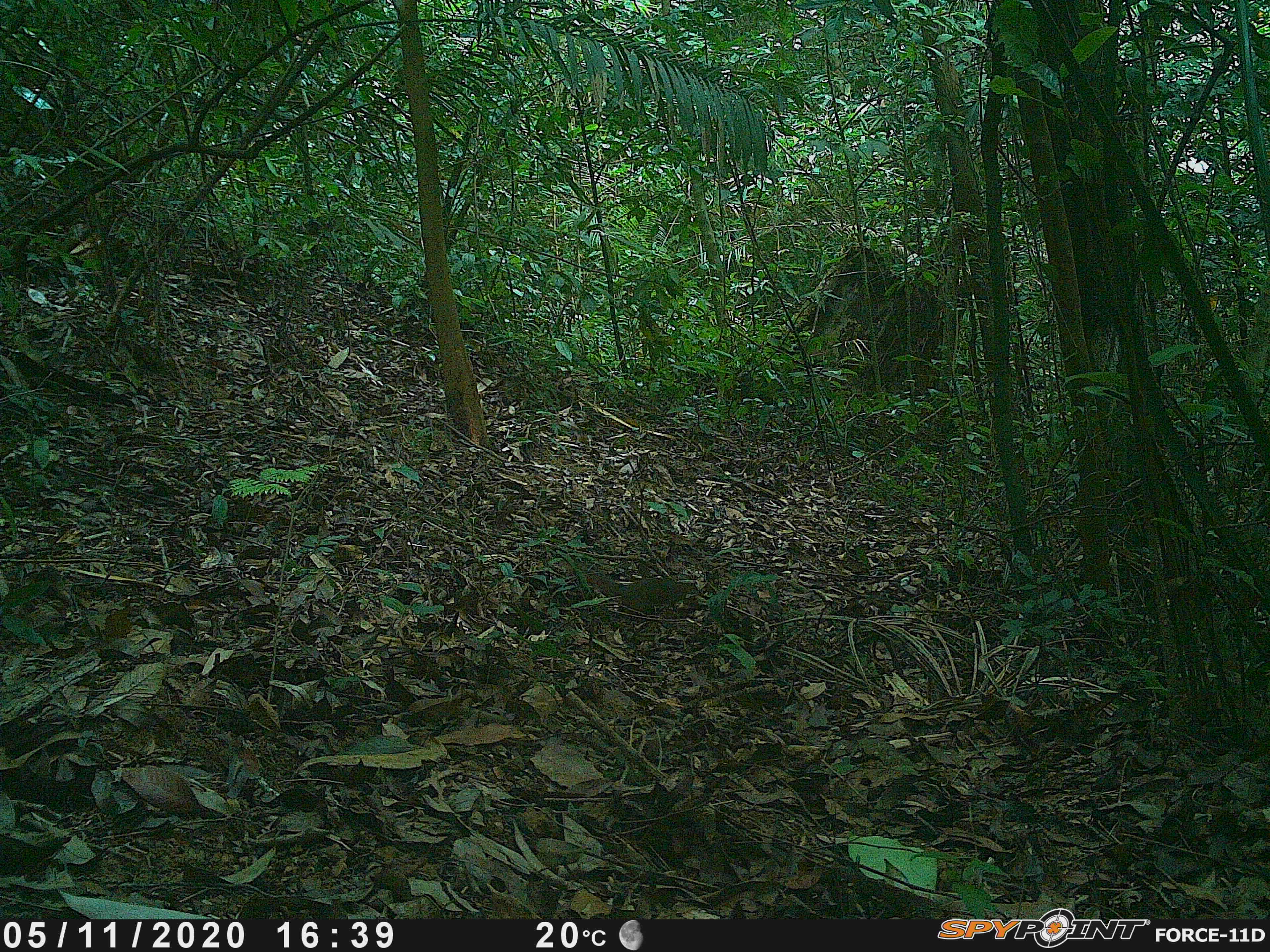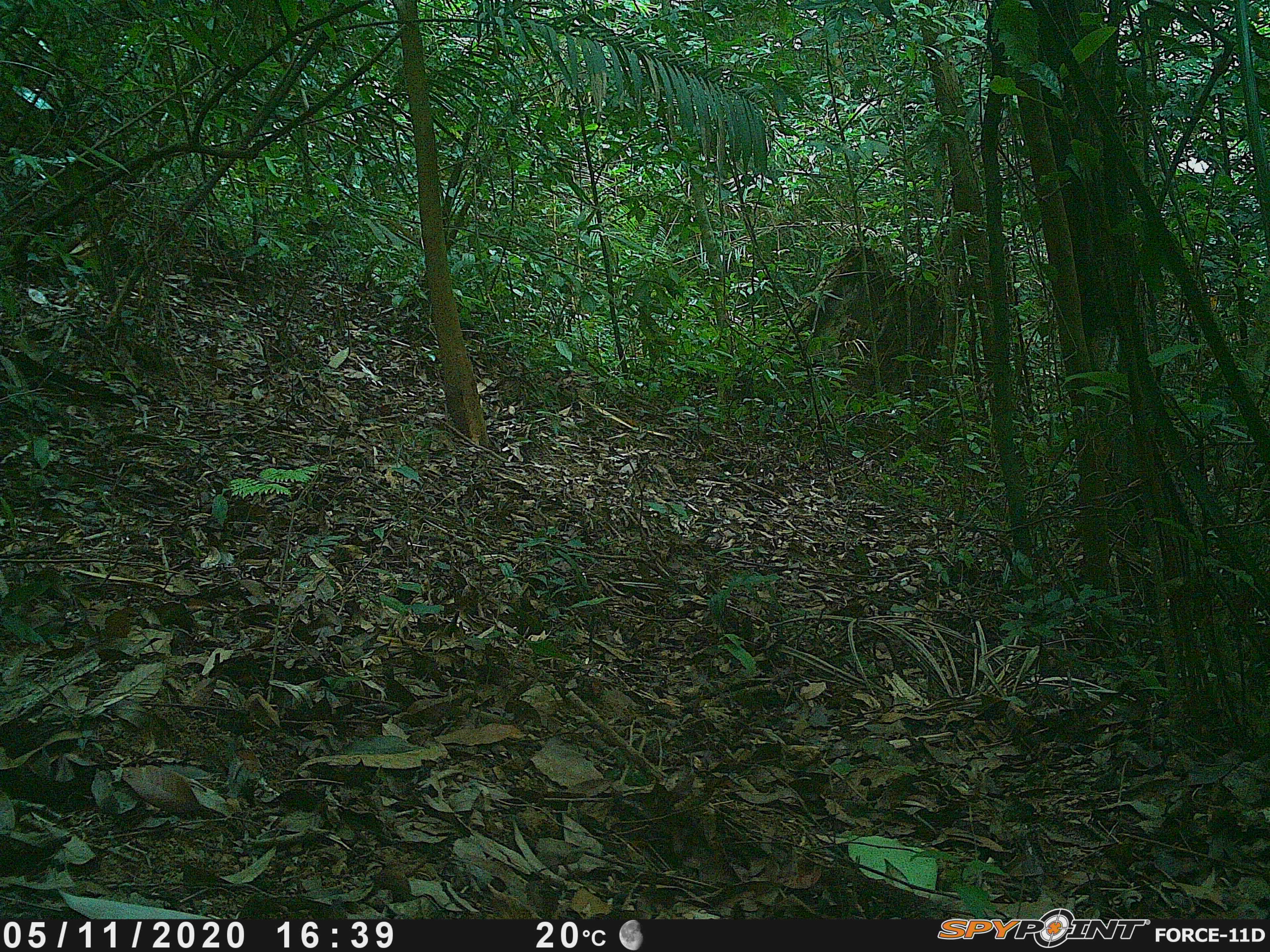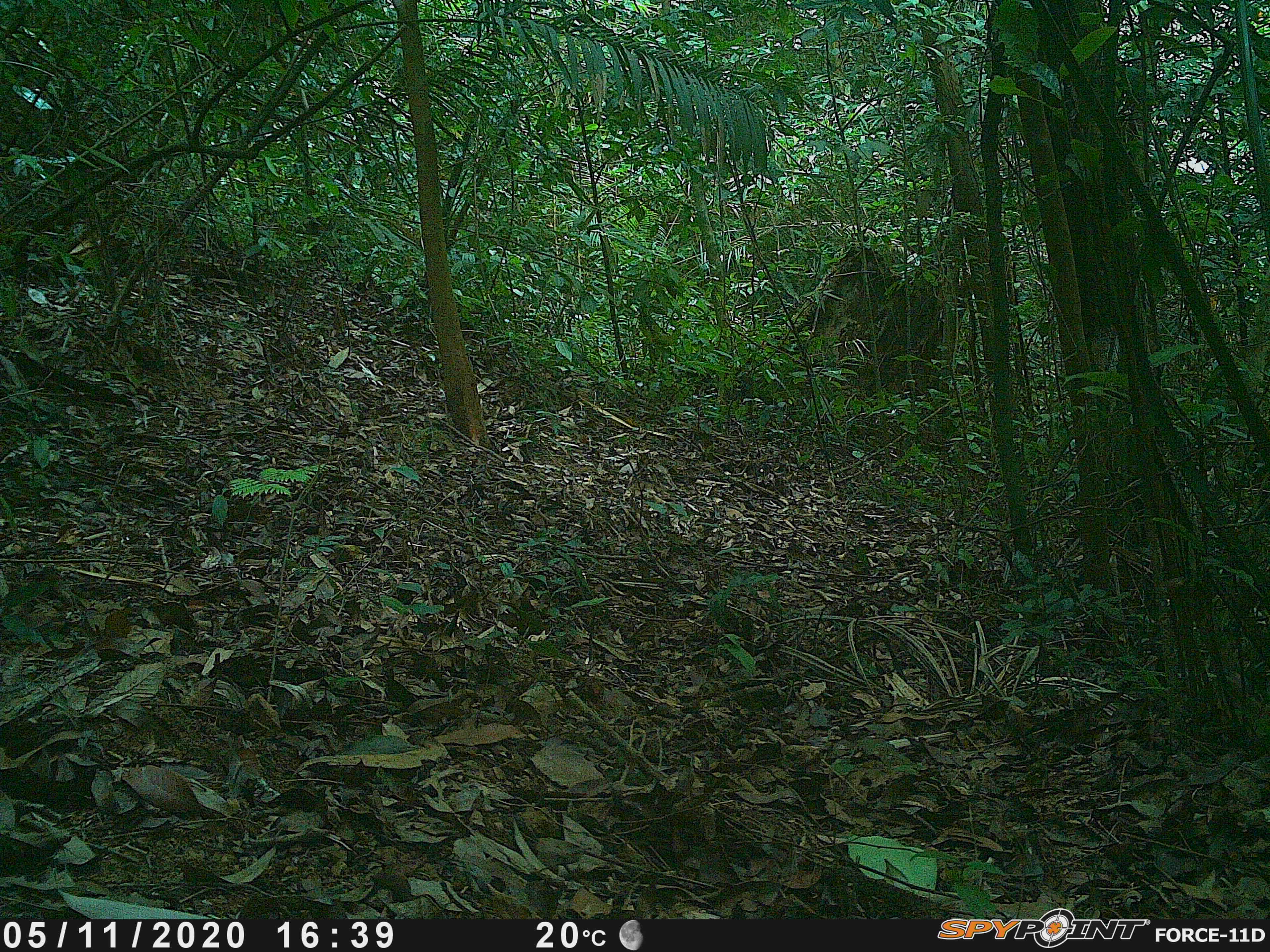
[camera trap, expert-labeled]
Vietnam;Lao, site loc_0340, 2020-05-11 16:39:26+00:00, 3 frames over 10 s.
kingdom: Animalia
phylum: Chordata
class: Mammalia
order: Rodentia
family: Sciuridae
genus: Sciurus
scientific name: Sciurus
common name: squirrel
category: unidentified squirrel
Unidentified squirrel (squirrel) (Sciurus). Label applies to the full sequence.